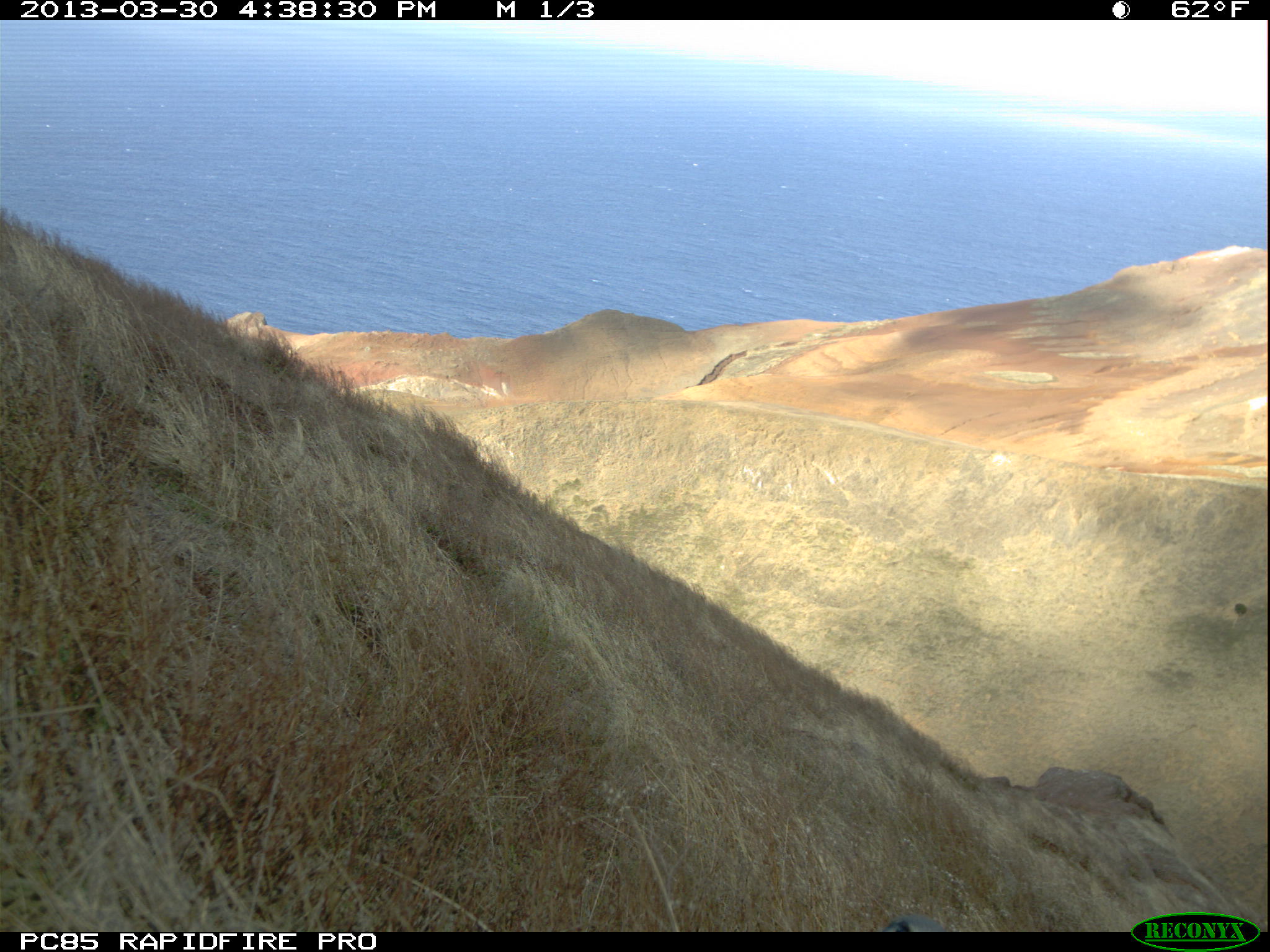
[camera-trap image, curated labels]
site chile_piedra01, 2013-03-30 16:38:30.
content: unidentified animal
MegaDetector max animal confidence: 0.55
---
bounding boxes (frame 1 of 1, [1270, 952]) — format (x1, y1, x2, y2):
unknown: (878, 905, 950, 933)